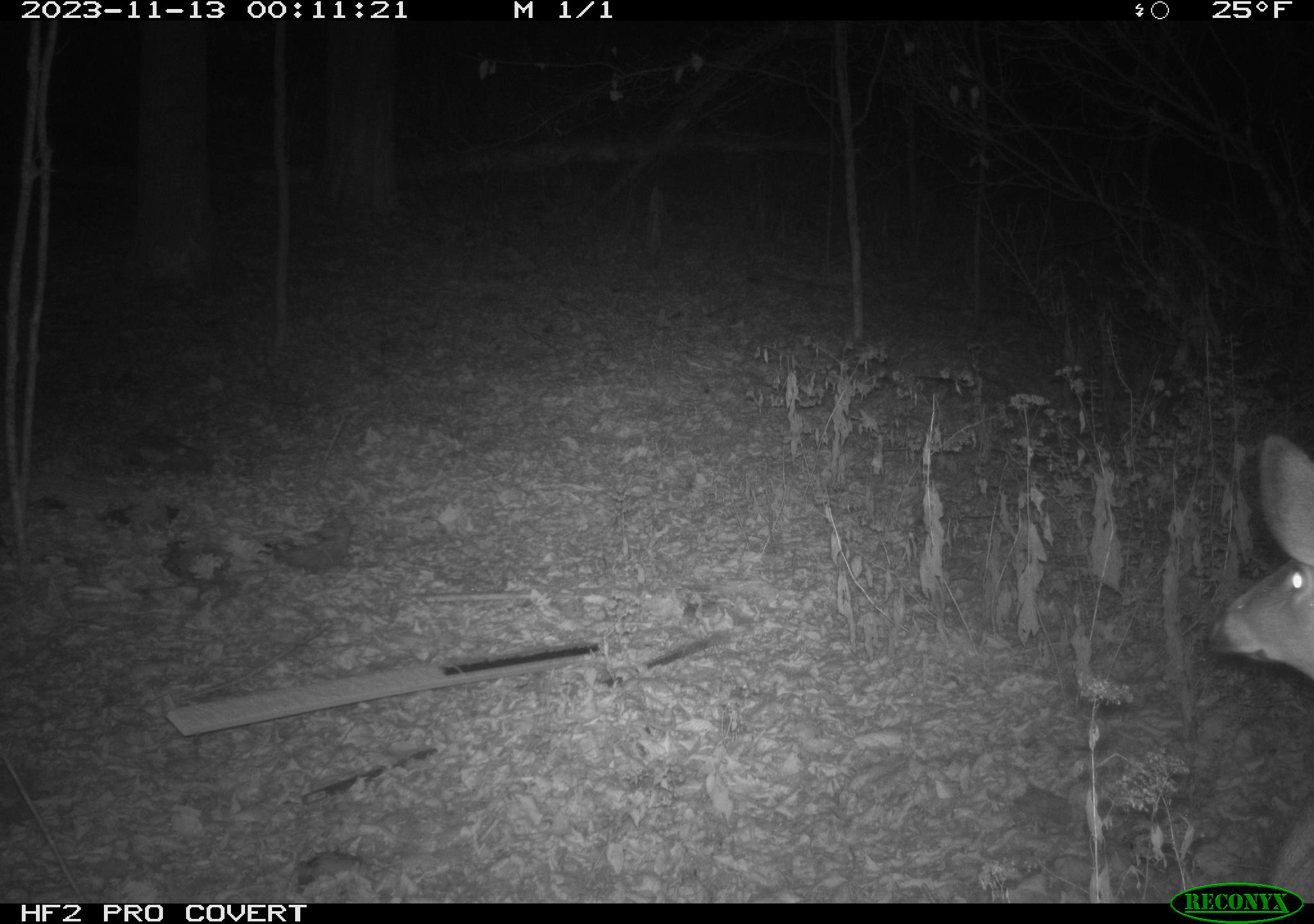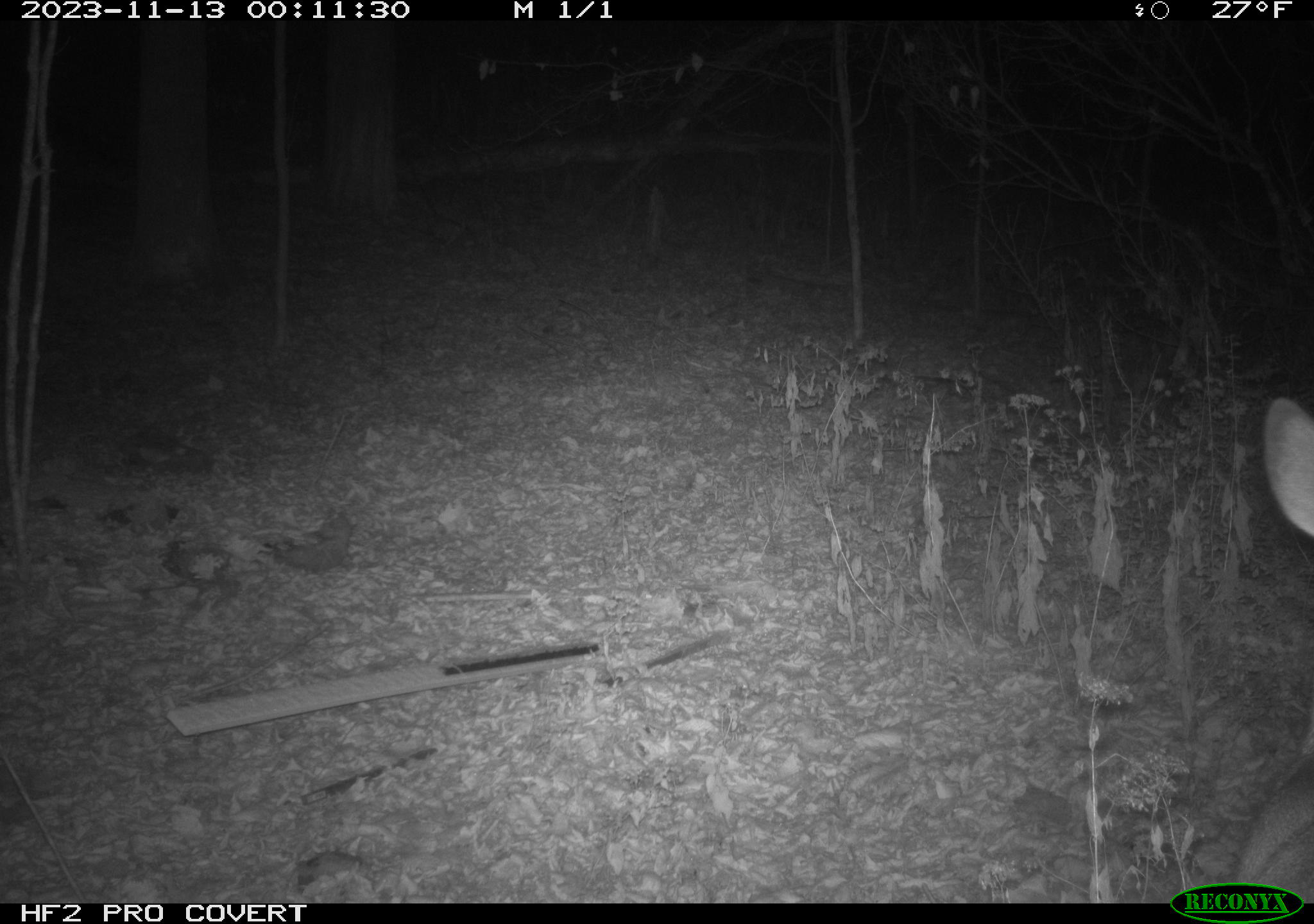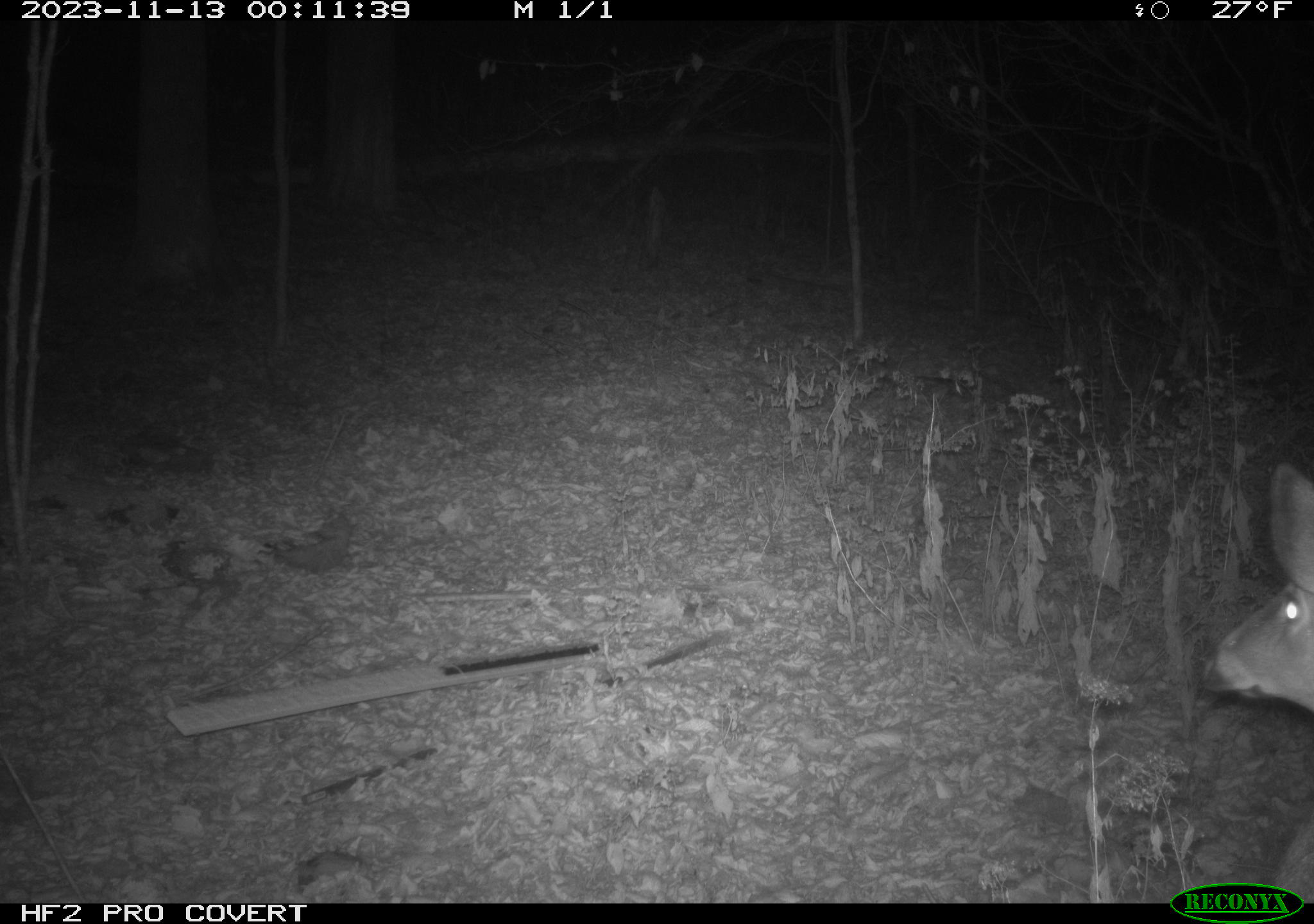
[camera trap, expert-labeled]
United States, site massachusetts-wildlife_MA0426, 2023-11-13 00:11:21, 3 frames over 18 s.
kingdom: Animalia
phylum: Chordata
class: Mammalia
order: Artiodactyla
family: Cervidae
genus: Odocoileus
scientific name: Odocoileus virginianus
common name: white-tailed deer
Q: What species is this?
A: White-tailed deer (Odocoileus virginianus).